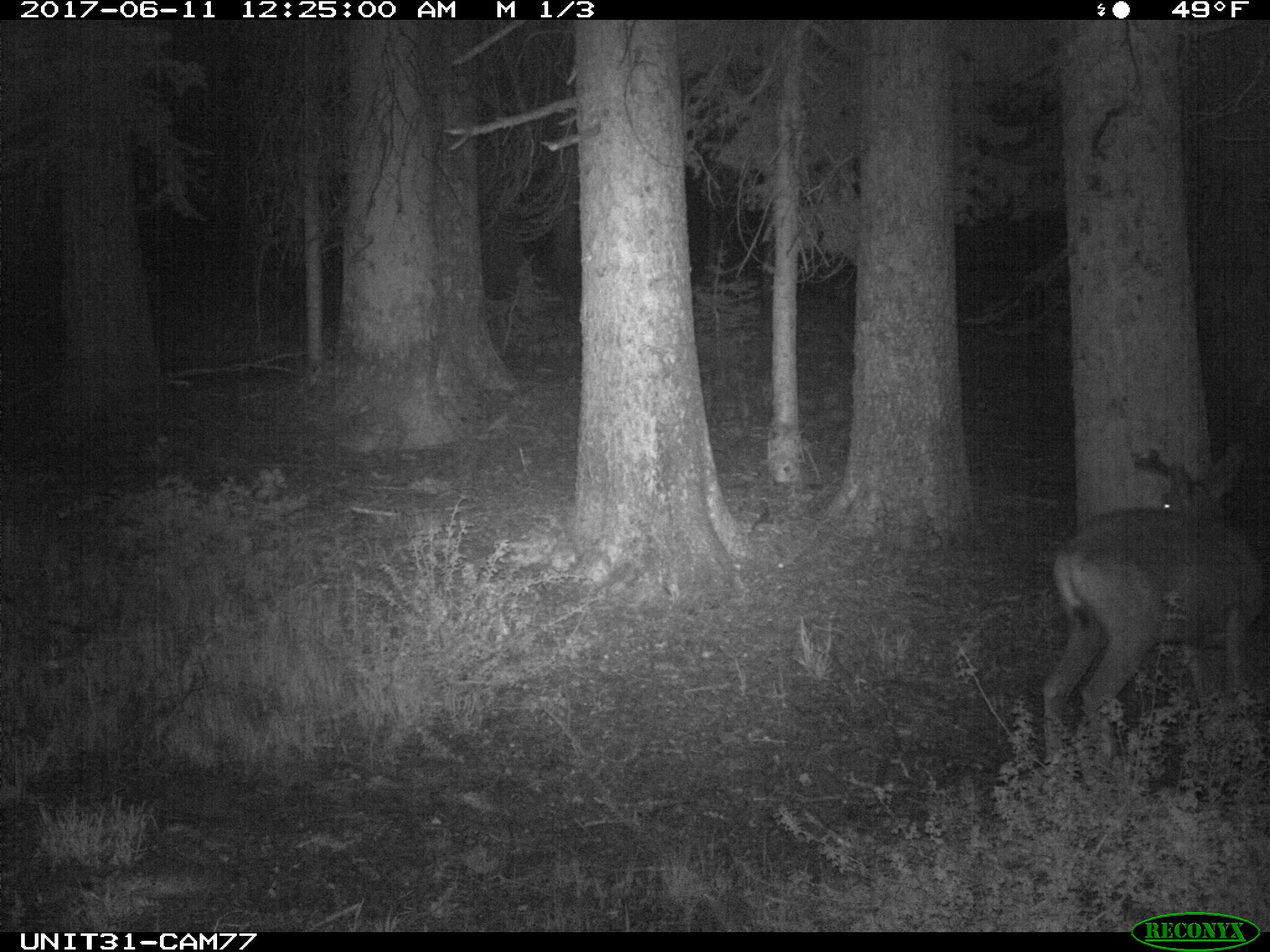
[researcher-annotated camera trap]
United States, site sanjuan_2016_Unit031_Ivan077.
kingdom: Animalia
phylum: Chordata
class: Mammalia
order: Artiodactyla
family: Cervidae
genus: Odocoileus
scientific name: Odocoileus hemionus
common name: mule deer